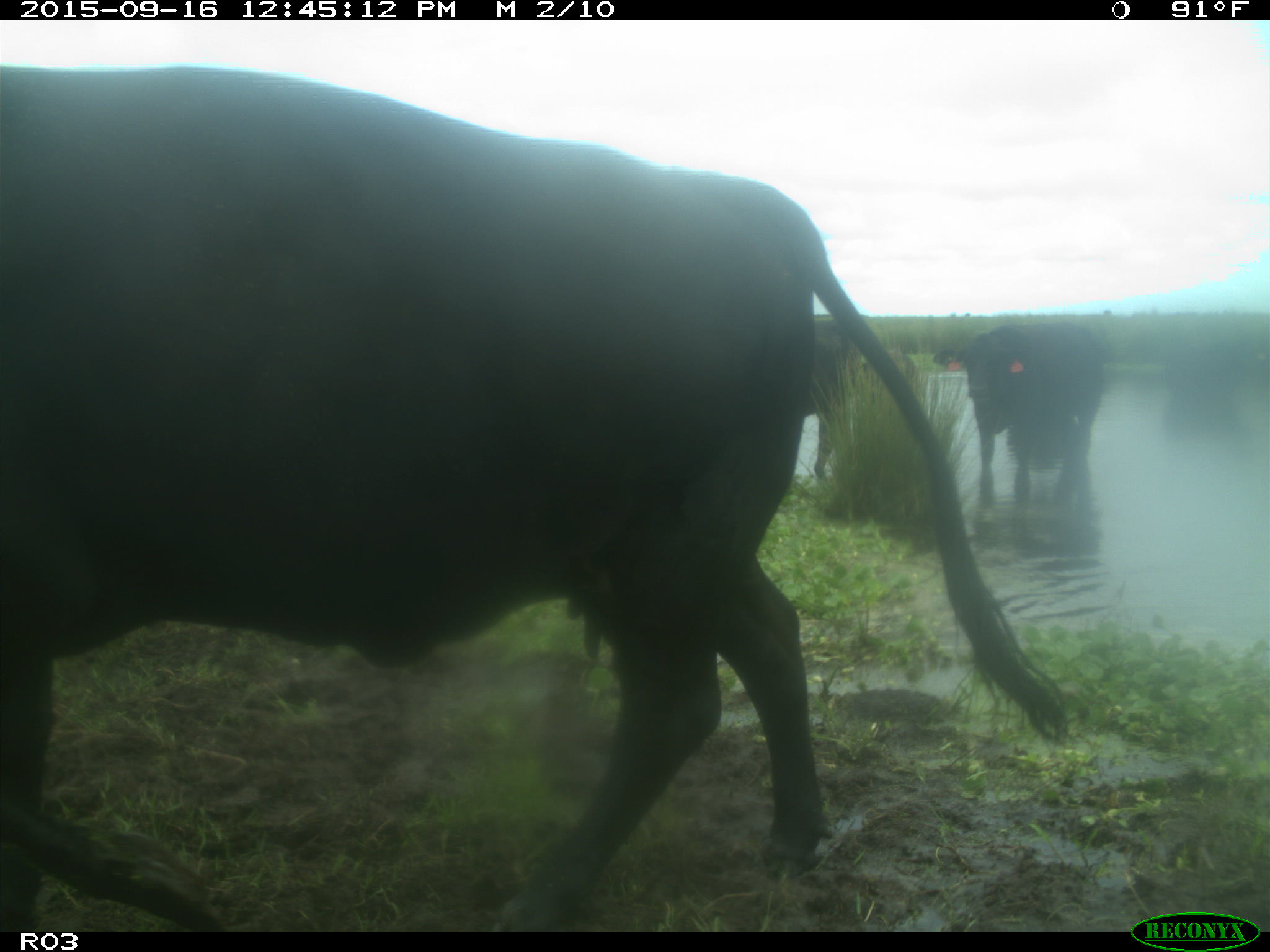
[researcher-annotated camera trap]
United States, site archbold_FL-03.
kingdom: Animalia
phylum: Chordata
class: Mammalia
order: Artiodactyla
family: Bovidae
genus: Bos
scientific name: Bos taurus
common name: domestic cow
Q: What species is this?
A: Bos taurus (domestic cow).